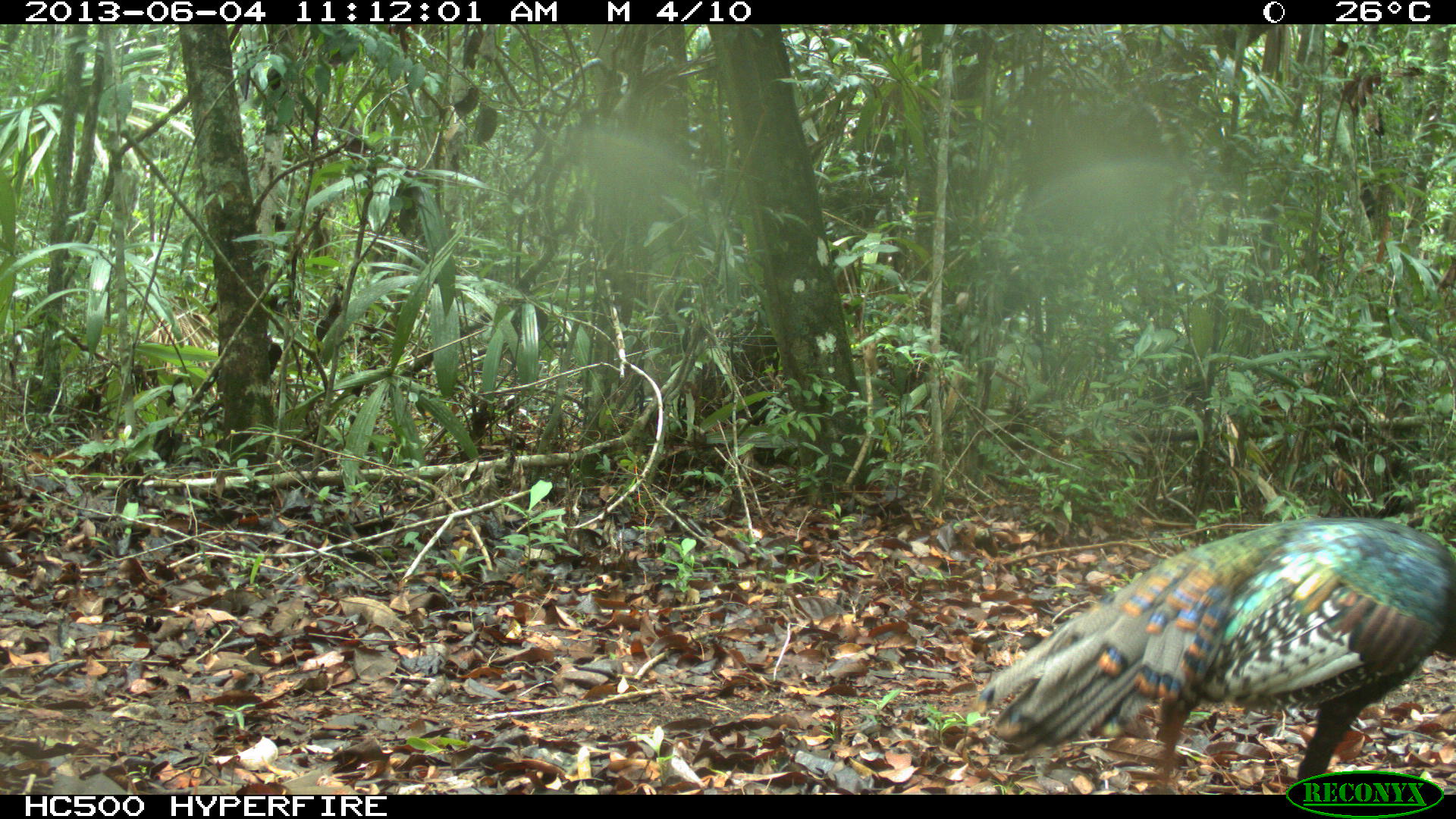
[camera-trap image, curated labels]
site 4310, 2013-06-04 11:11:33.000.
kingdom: Animalia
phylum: Chordata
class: Aves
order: Galliformes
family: Phasianidae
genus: Meleagris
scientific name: Meleagris ocellata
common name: ocellated turkey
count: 1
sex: male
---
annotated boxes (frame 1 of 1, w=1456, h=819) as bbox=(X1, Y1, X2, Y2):
meleagris ocellata: bbox=(978, 513, 1456, 794)